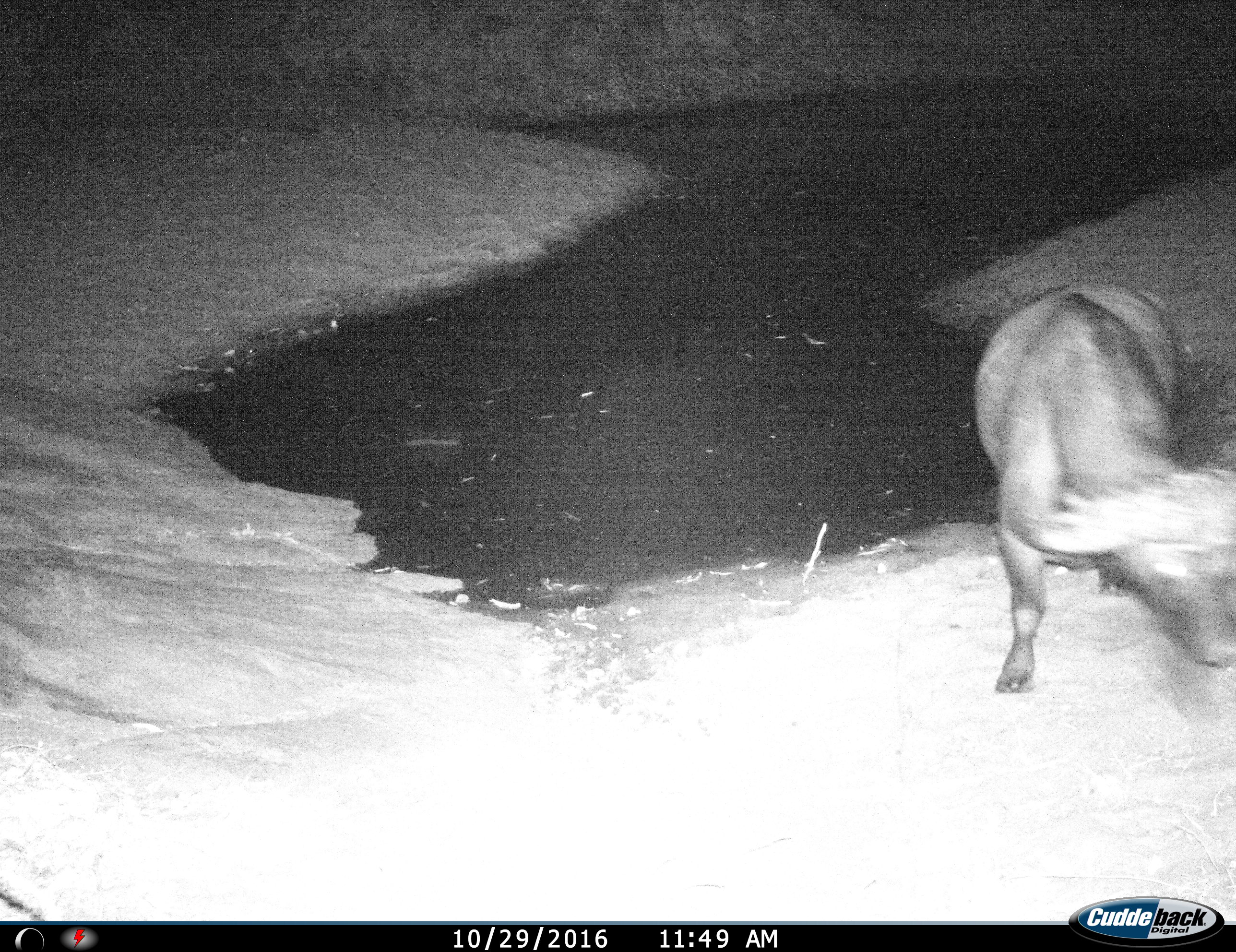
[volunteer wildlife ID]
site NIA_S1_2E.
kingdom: Animalia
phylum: Chordata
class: Mammalia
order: Artiodactyla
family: Bovidae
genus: Syncerus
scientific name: Syncerus caffer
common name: african buffalo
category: buffalo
Buffalo (african buffalo) (Syncerus caffer), count 1. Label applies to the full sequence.